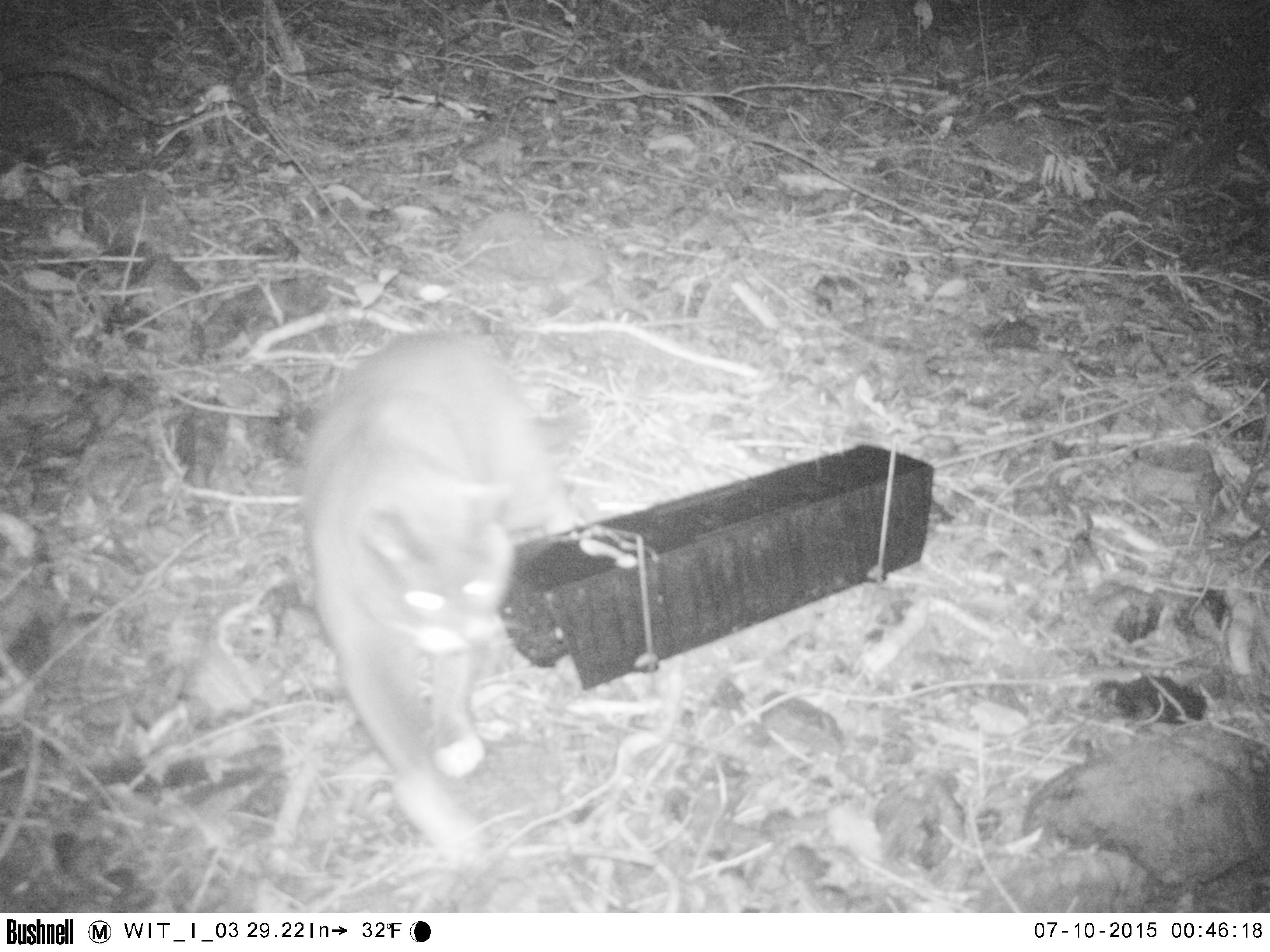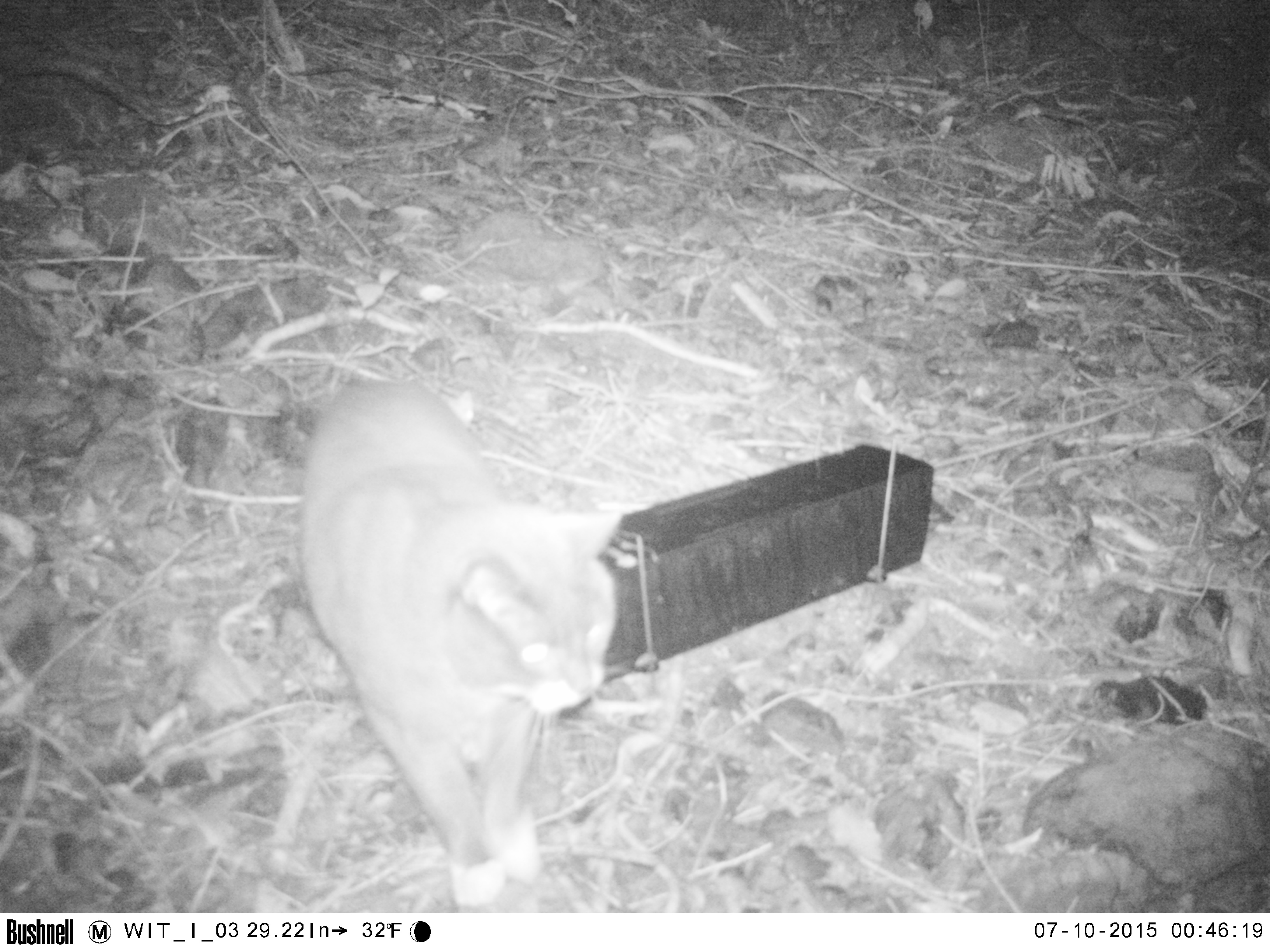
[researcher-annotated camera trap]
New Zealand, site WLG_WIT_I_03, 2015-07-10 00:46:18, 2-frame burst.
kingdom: Animalia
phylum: Chordata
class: Mammalia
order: Carnivora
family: Felidae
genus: Felis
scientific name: Felis catus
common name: domestic cat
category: cat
Cat (domestic cat) (Felis catus).